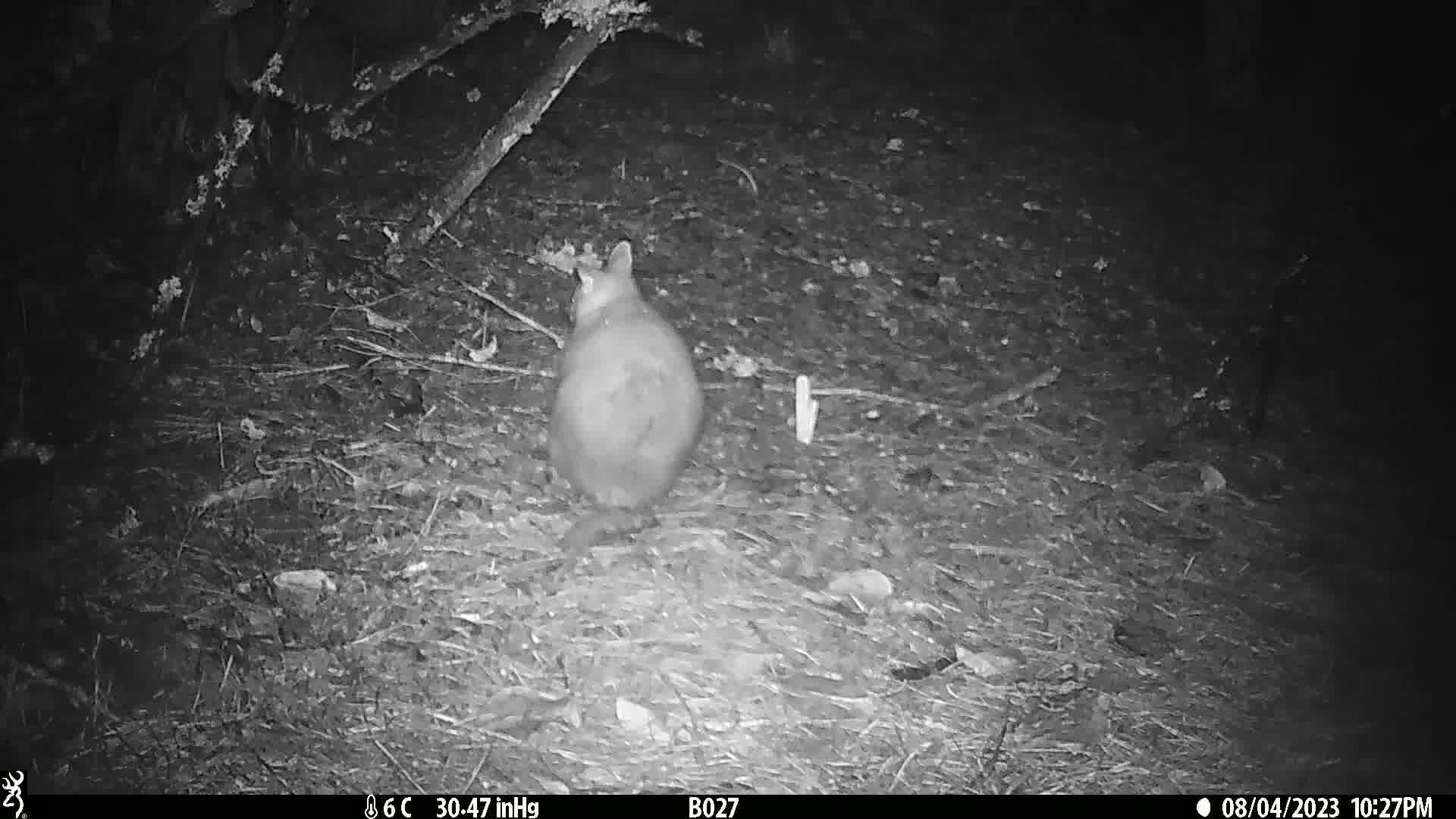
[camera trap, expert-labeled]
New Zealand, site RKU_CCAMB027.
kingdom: Animalia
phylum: Chordata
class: Mammalia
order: Diprotodontia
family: Phalangeridae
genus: Trichosurus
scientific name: Trichosurus vulpecula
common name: common brushtail possum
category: possum